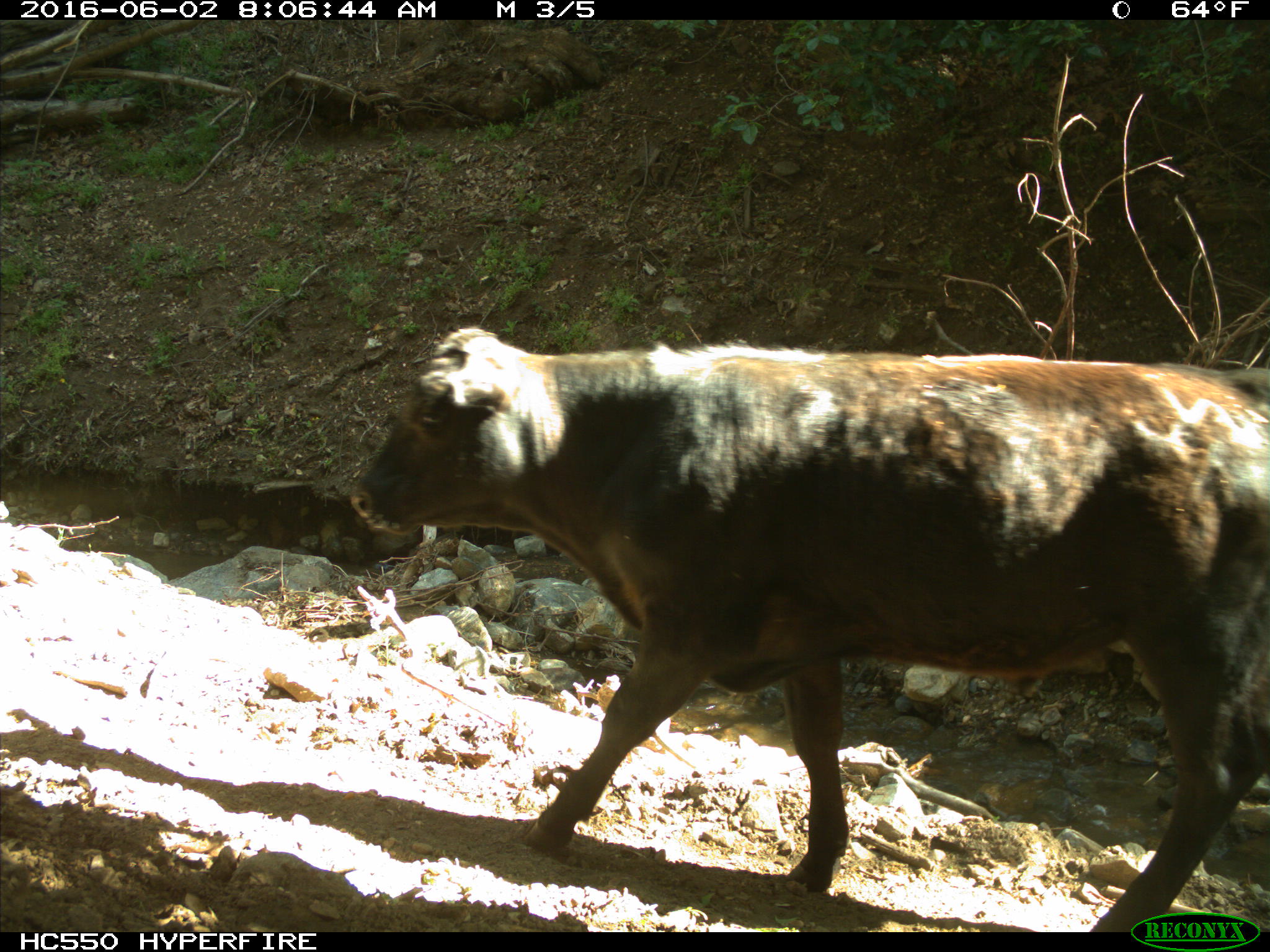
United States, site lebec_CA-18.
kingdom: Animalia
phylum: Chordata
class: Mammalia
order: Artiodactyla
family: Bovidae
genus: Bos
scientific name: Bos taurus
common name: domestic cow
Bos taurus (domestic cow).